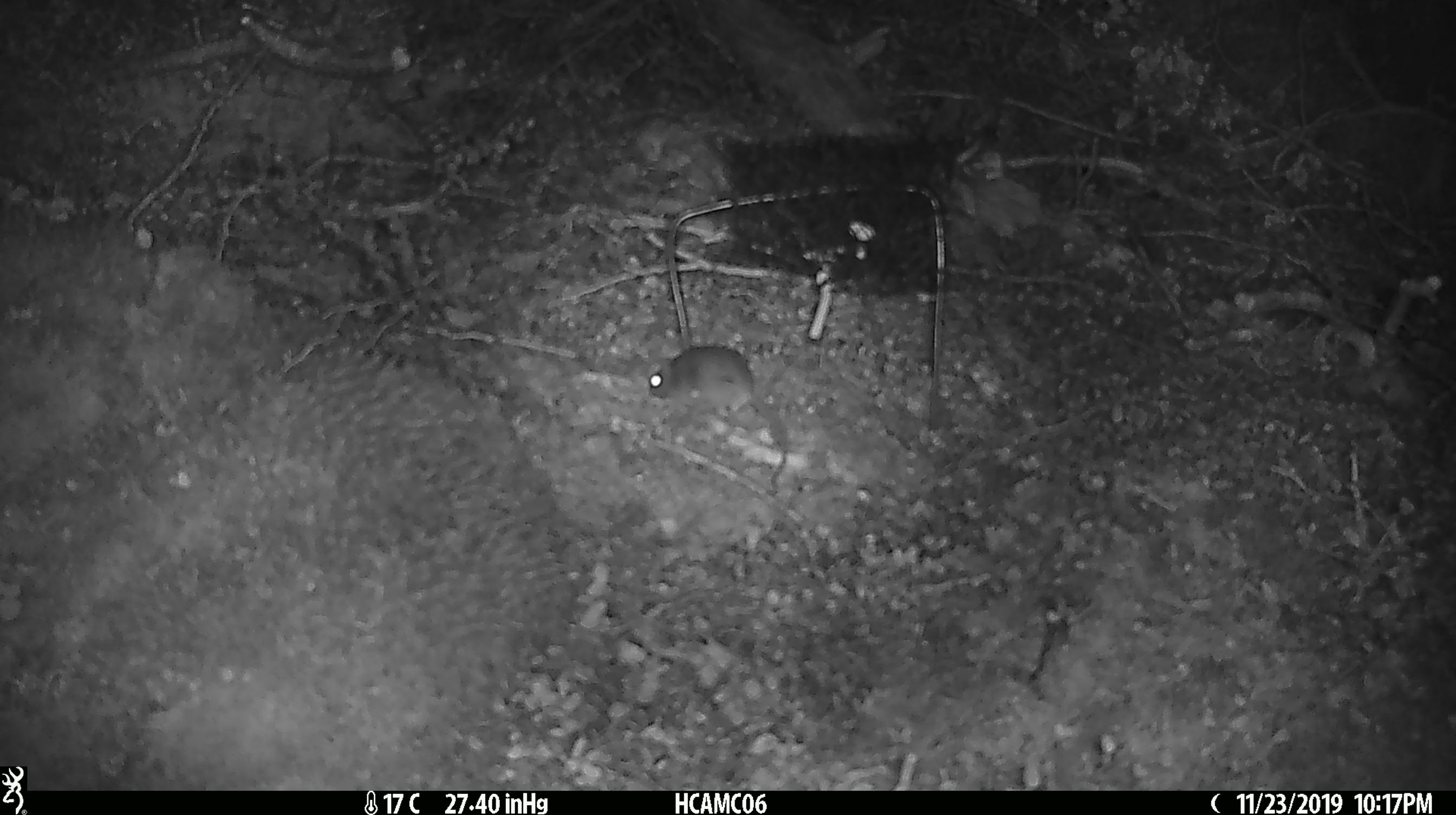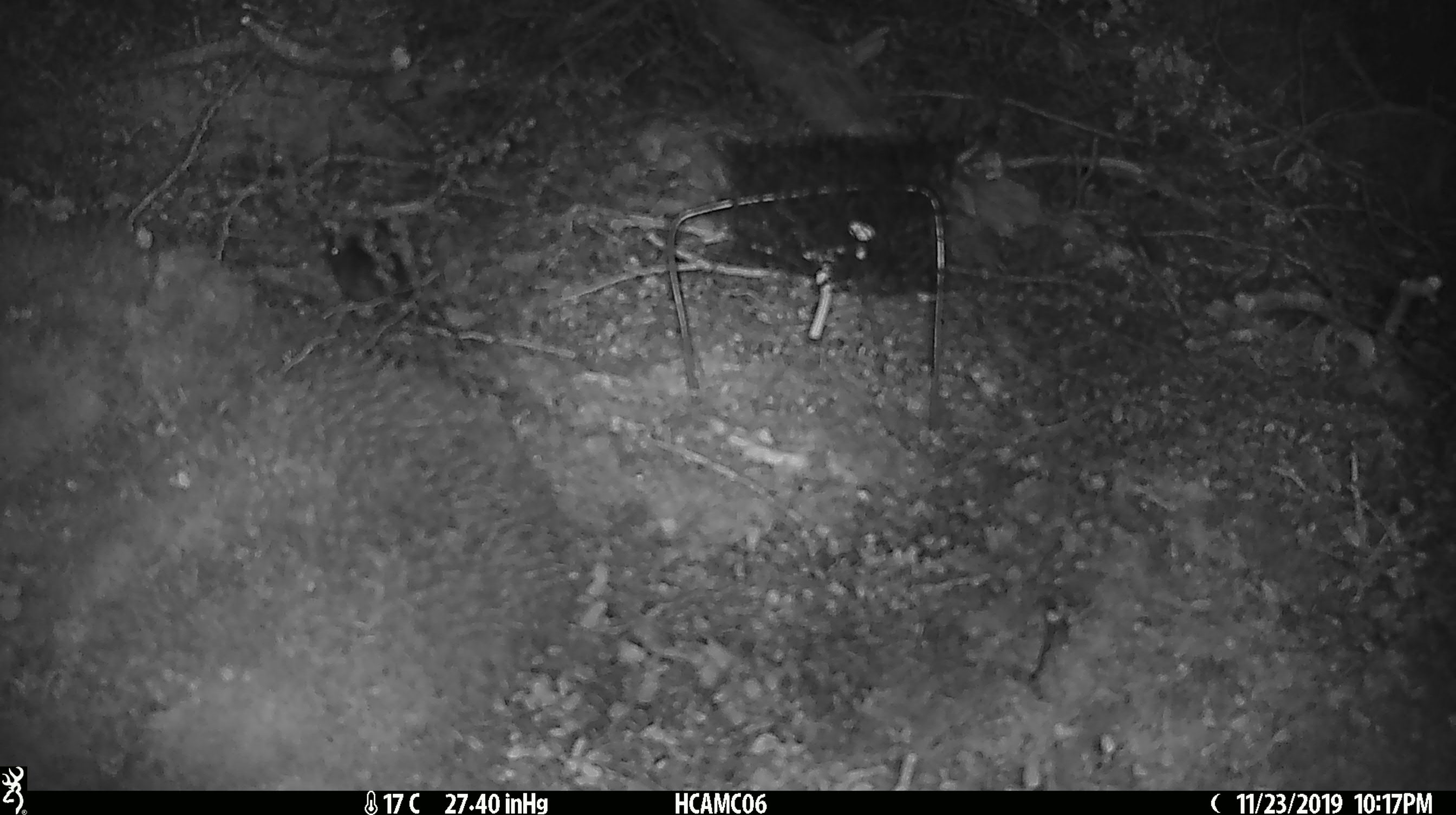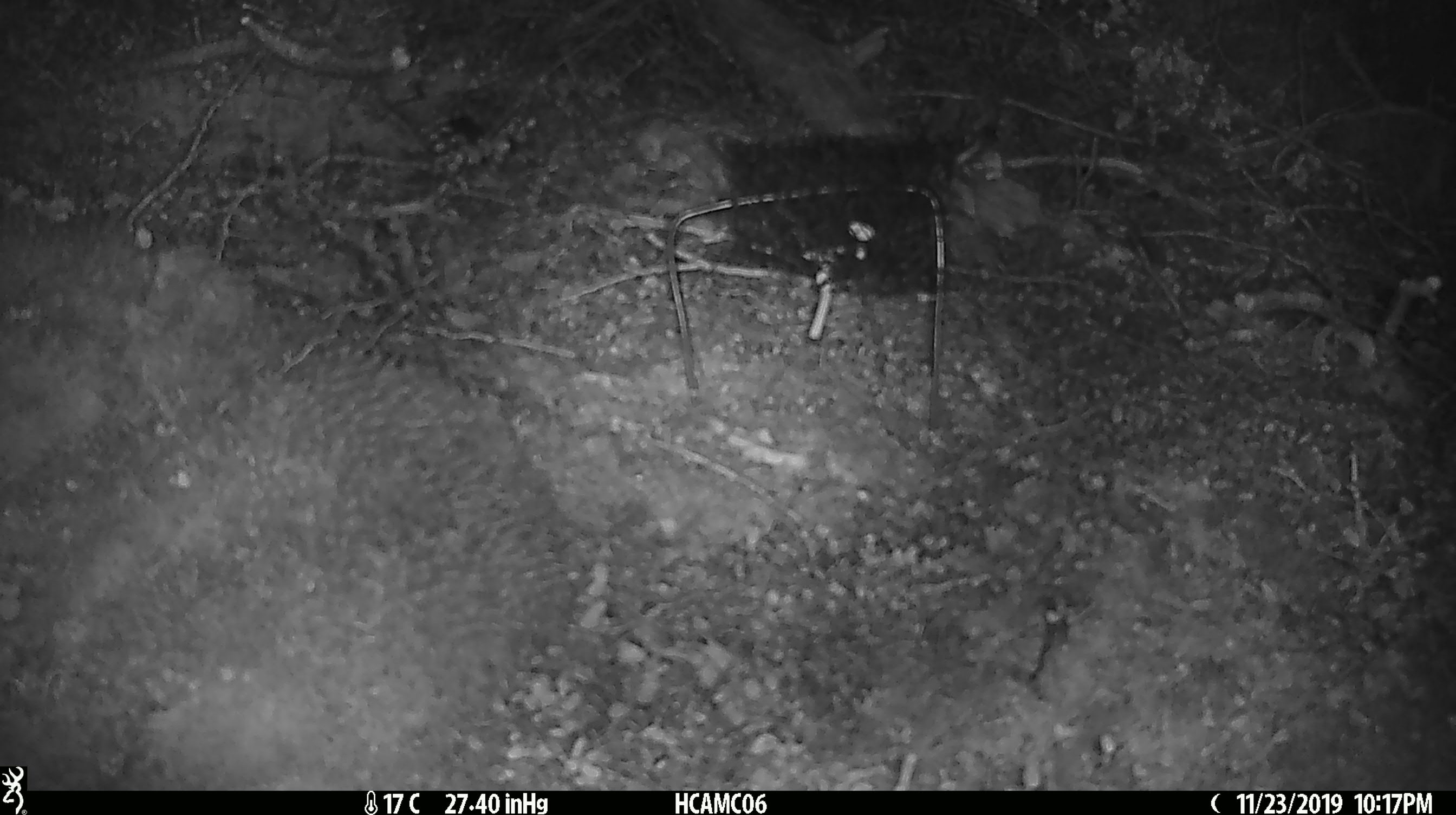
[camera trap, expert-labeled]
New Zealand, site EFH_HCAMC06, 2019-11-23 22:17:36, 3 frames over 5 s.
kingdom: Animalia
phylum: Chordata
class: Mammalia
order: Rodentia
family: Muridae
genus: Mus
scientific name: Mus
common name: mouse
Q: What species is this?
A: Mouse (Mus).